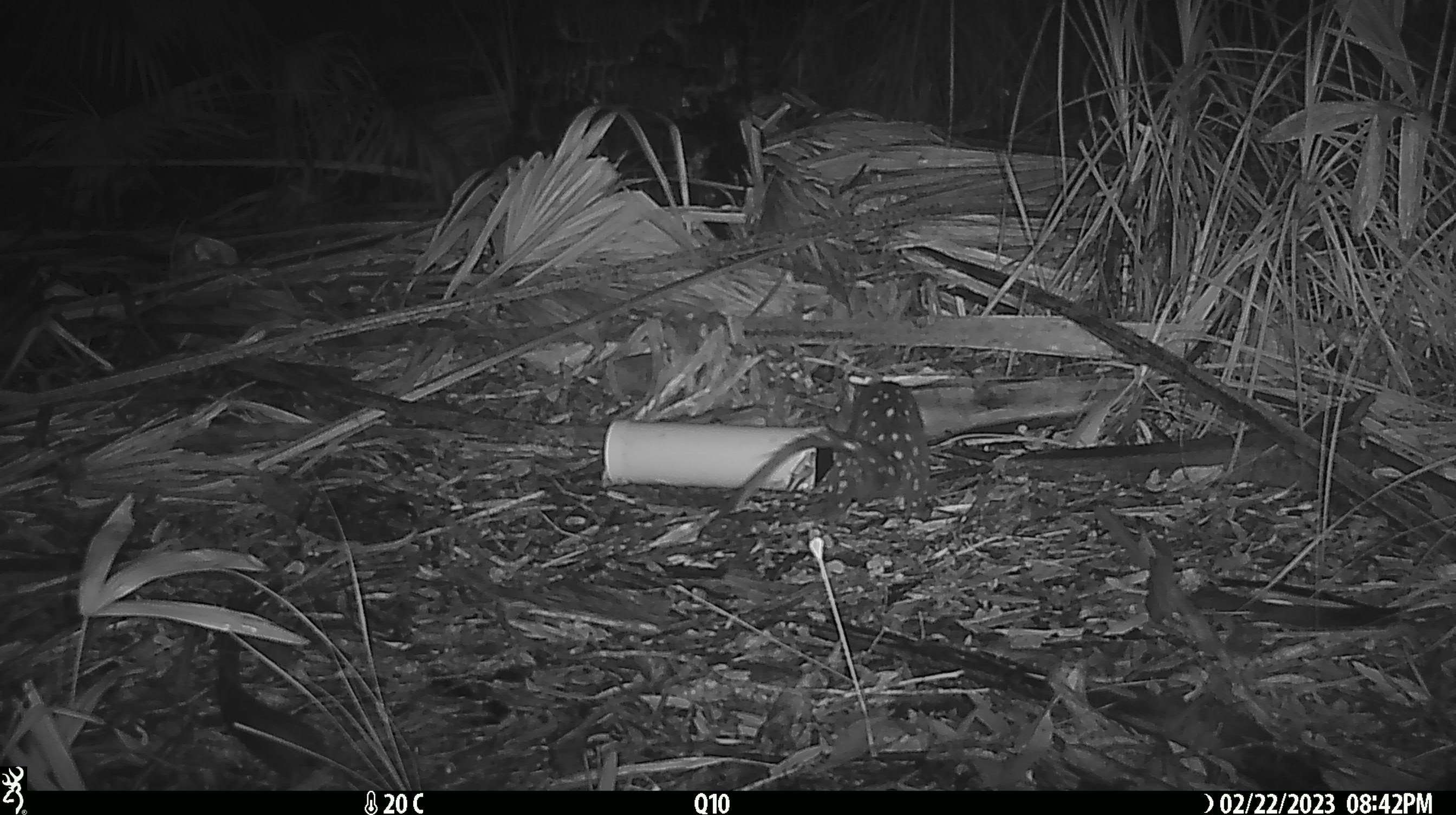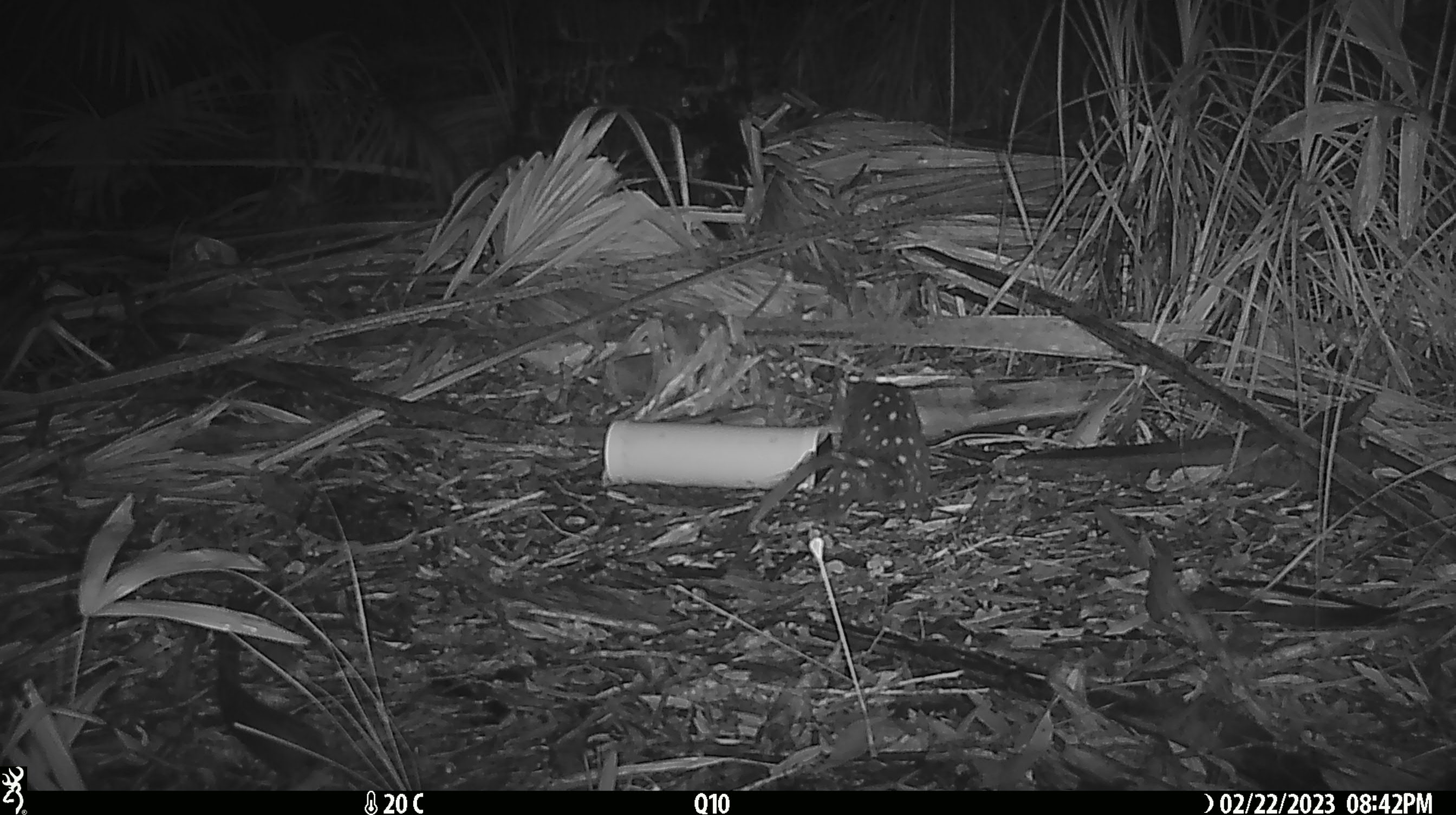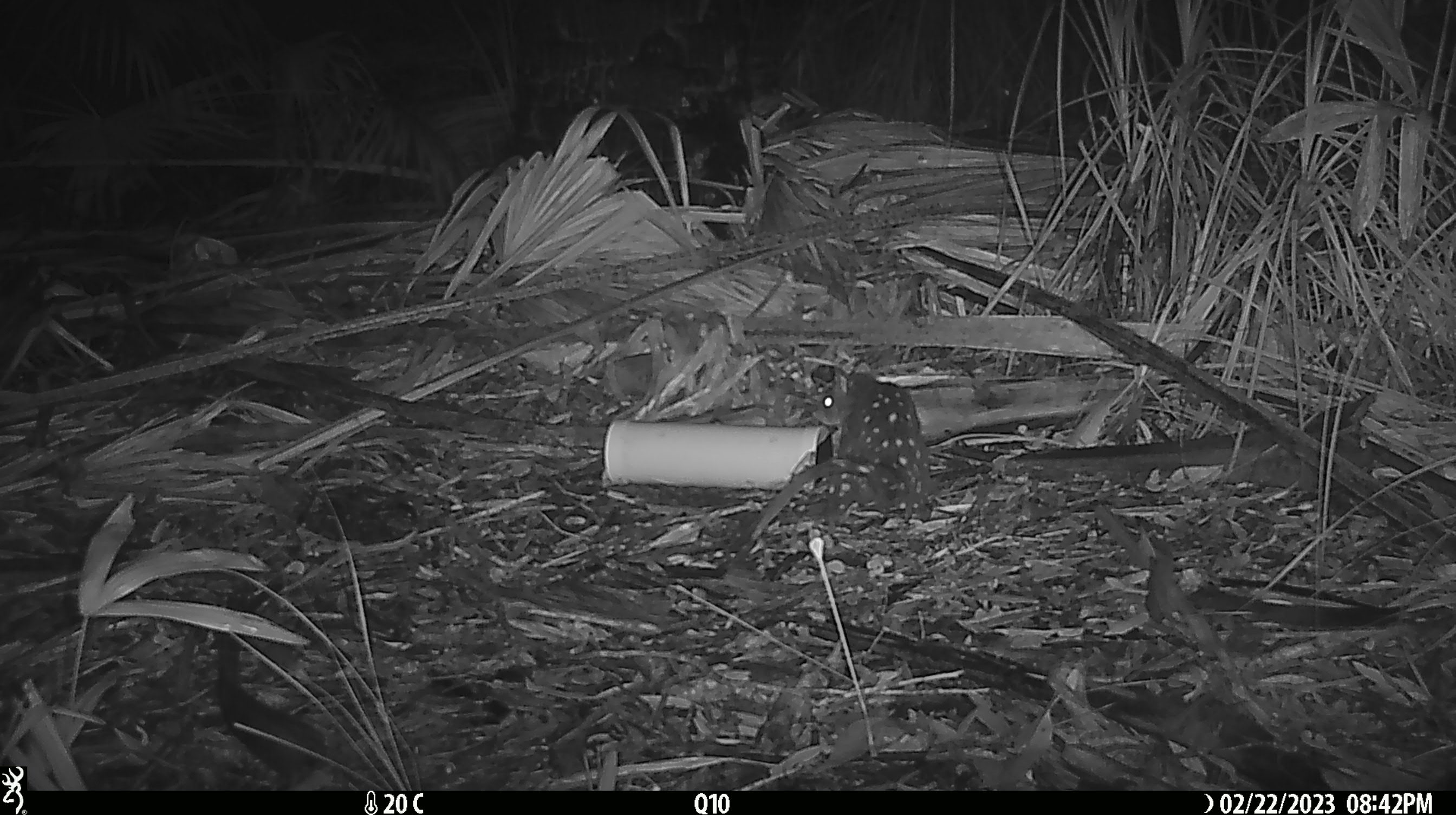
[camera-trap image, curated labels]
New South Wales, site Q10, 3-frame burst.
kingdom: Animalia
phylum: Chordata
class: Mammalia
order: Dasyuromorphia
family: Dasyuridae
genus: Dasyurus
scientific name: Dasyurus maculatus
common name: spotted-tailed quoll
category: quoll